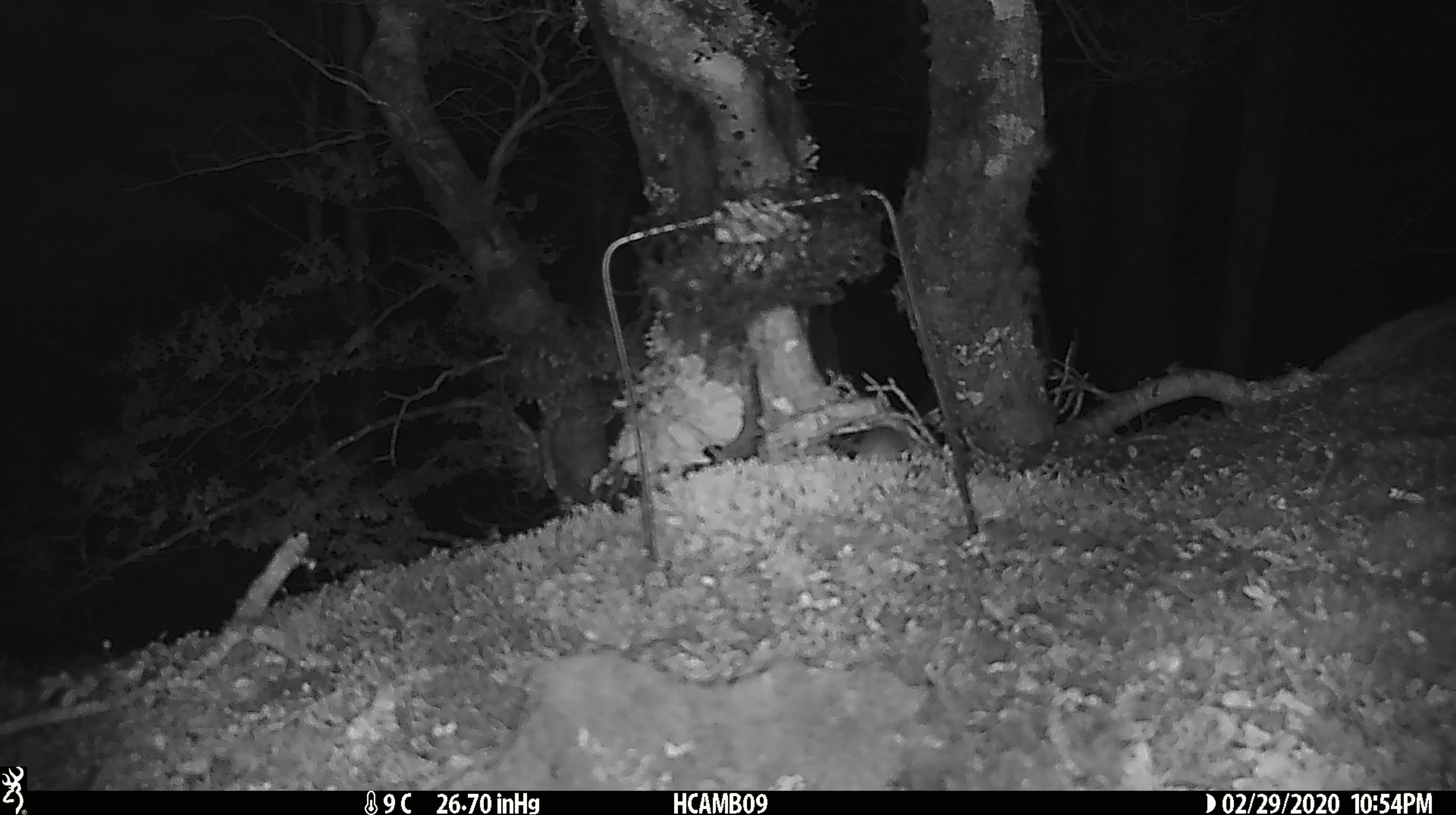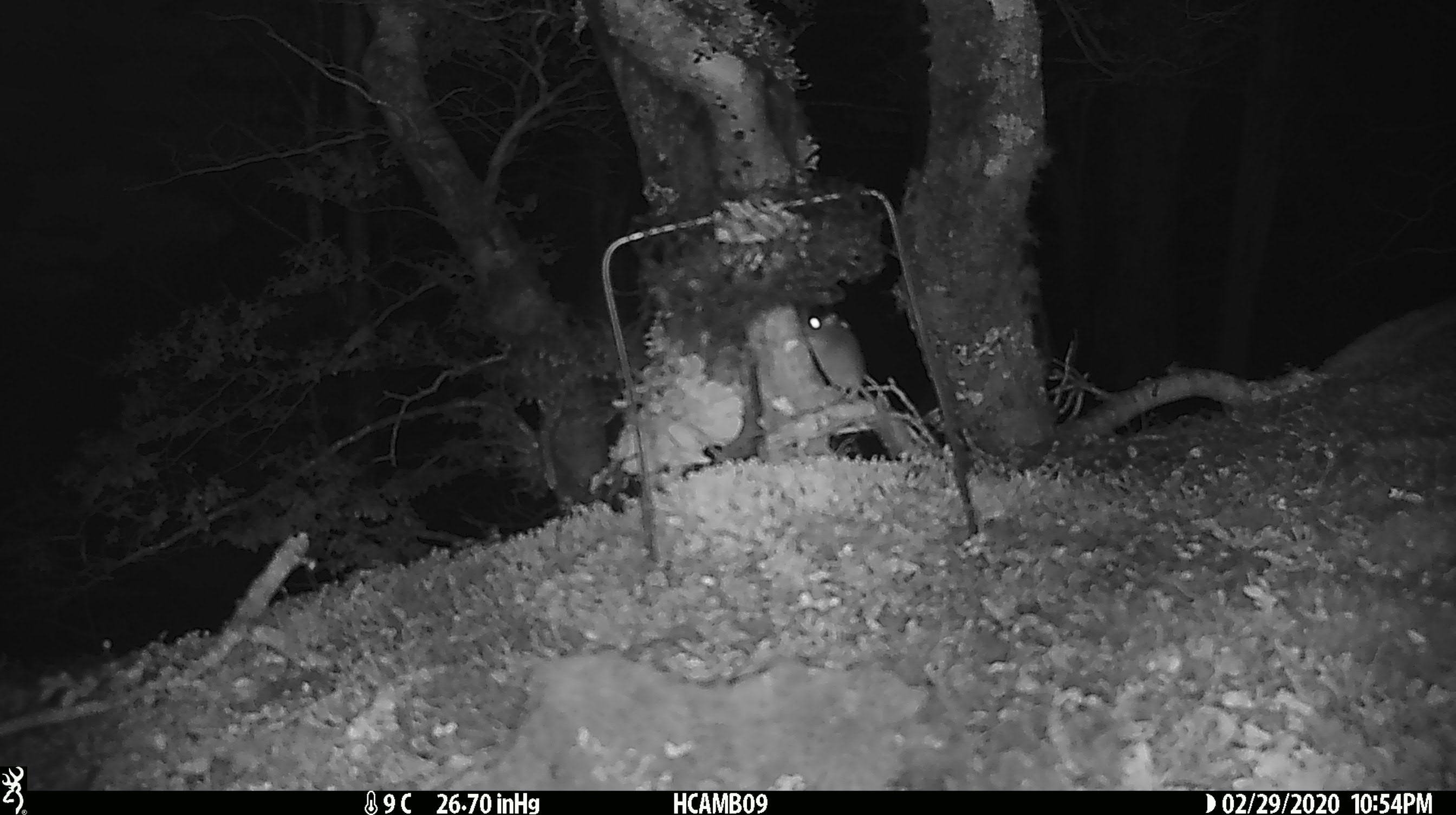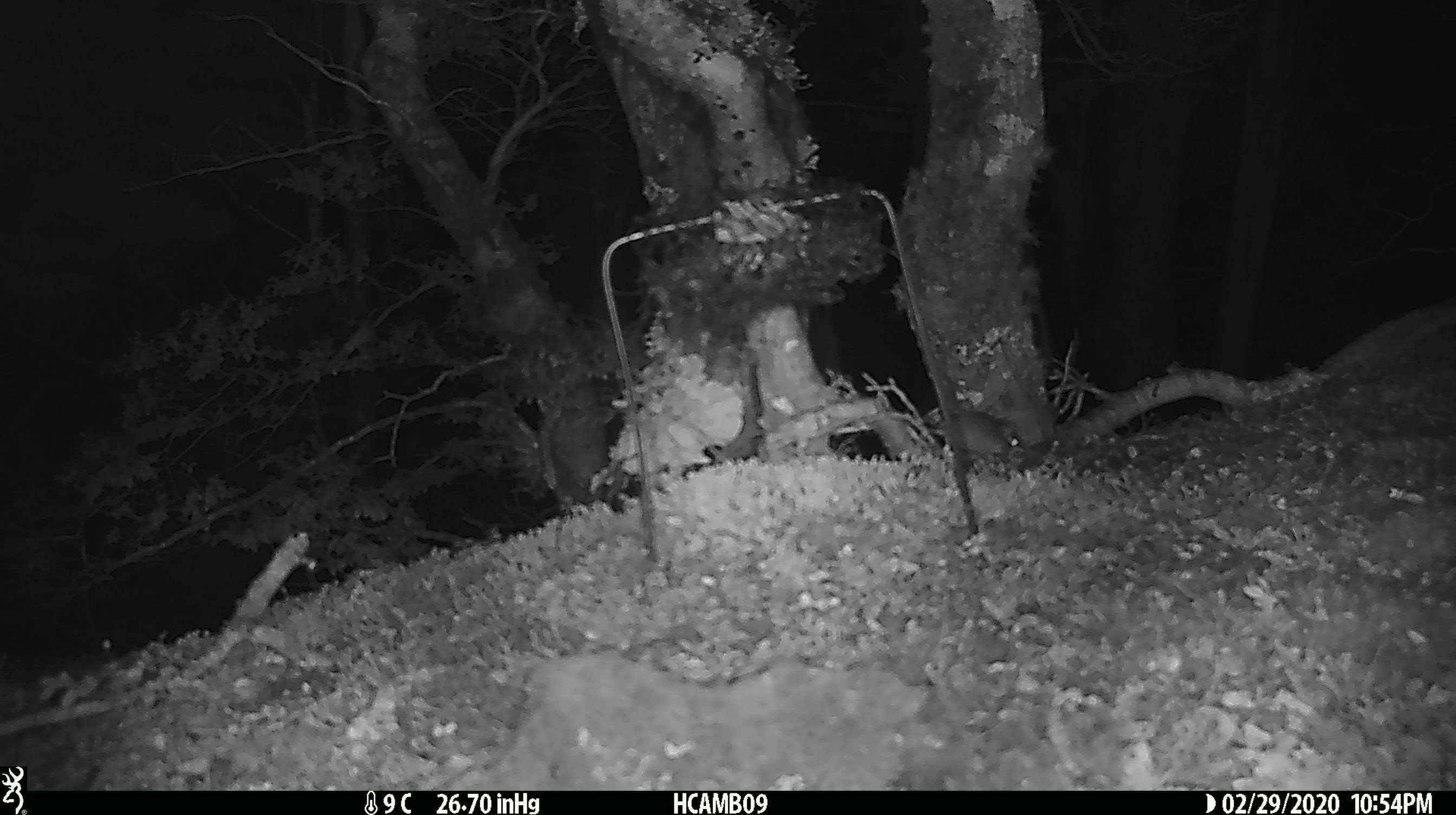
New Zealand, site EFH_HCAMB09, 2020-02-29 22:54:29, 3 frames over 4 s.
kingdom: Animalia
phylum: Chordata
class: Mammalia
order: Rodentia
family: Muridae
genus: Mus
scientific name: Mus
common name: mouse